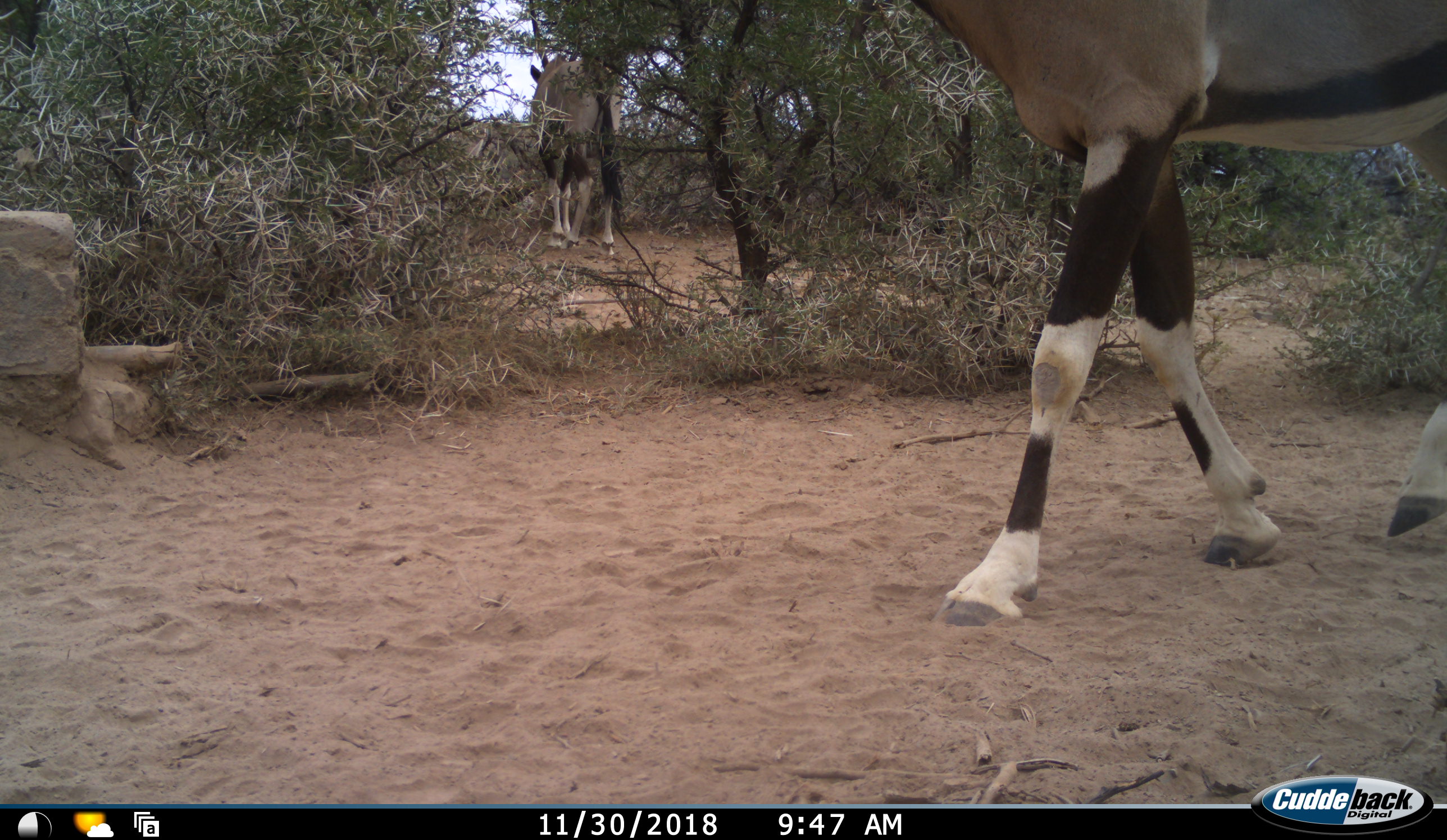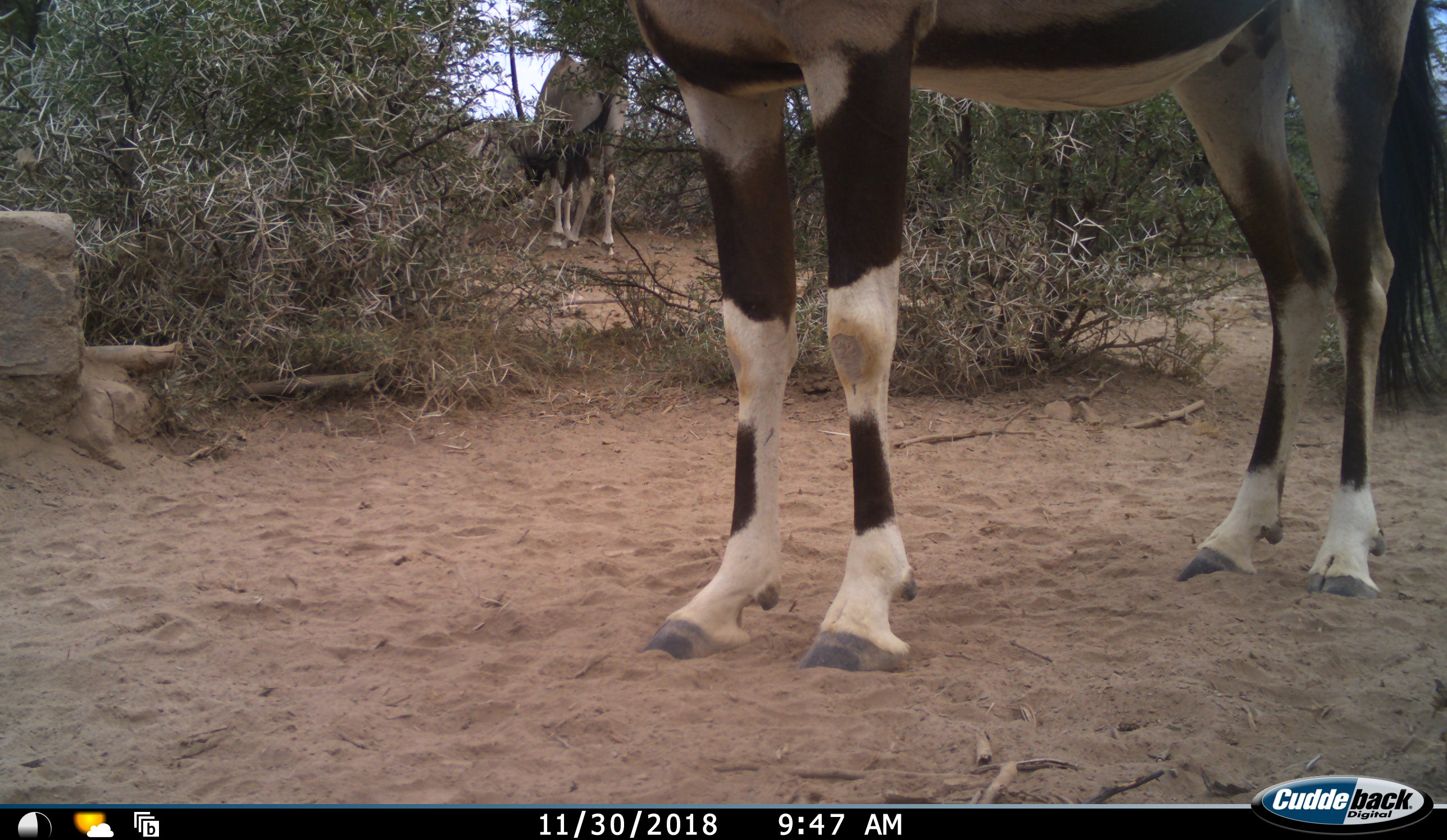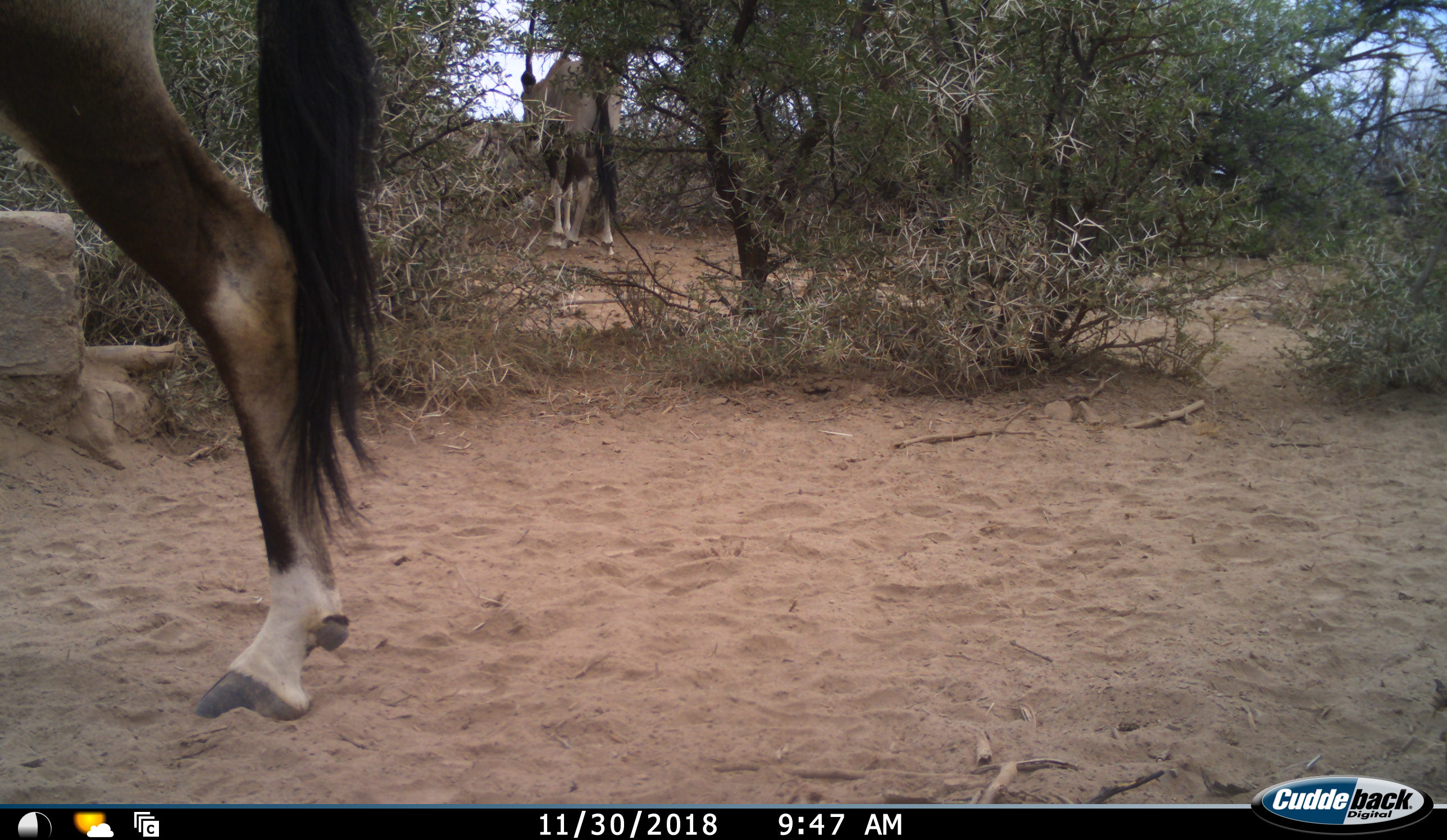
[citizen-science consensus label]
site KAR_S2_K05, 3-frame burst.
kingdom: Animalia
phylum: Chordata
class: Mammalia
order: Artiodactyla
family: Bovidae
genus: Oryx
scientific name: Oryx gazella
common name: gemsbok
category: oryx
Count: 2.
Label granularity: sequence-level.